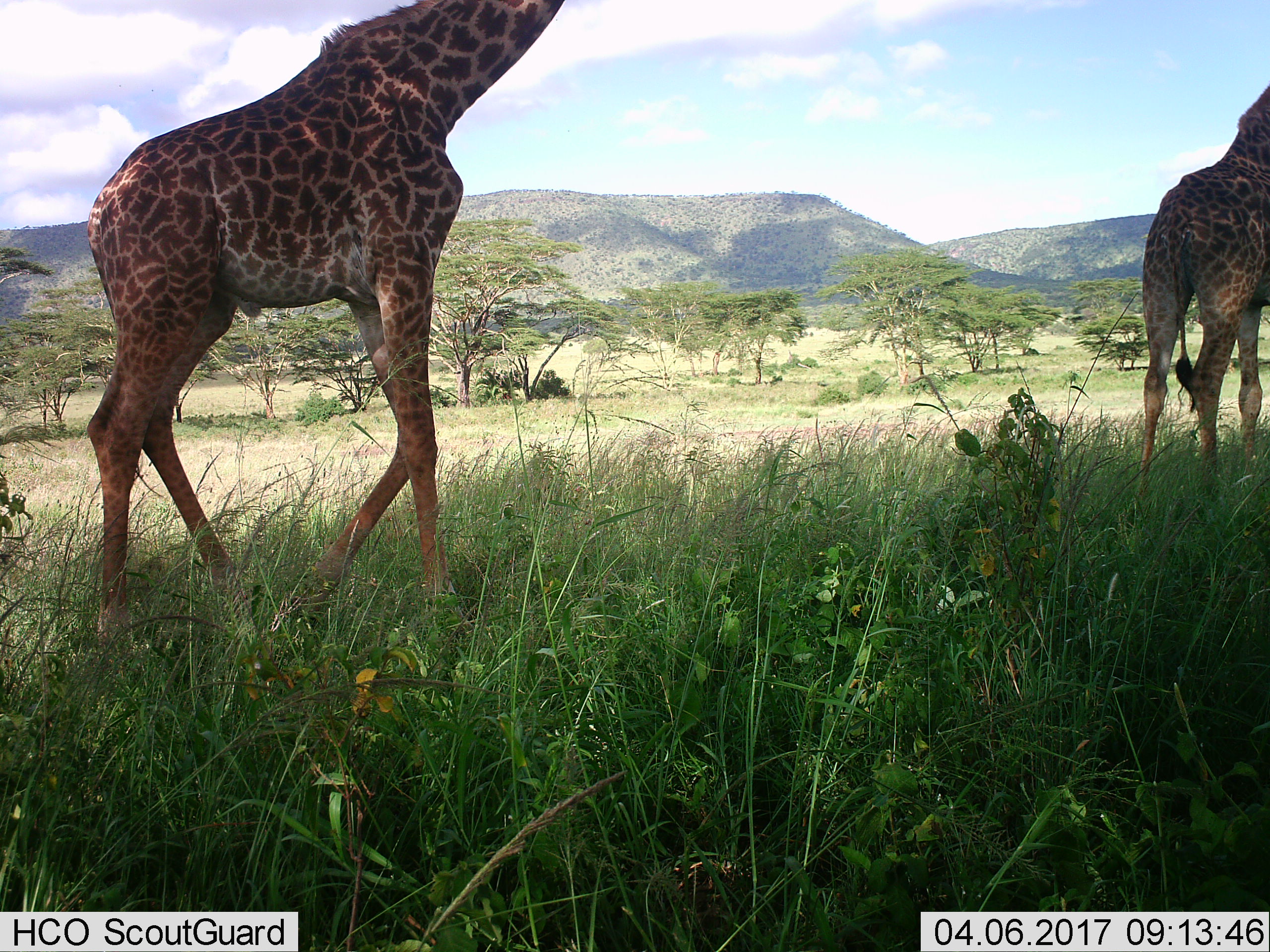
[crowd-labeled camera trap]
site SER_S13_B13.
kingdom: Animalia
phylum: Chordata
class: Mammalia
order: Artiodactyla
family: Giraffidae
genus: Giraffa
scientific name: Giraffa camelopardalis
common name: giraffe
Giraffe (Giraffa camelopardalis), count 2. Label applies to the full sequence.